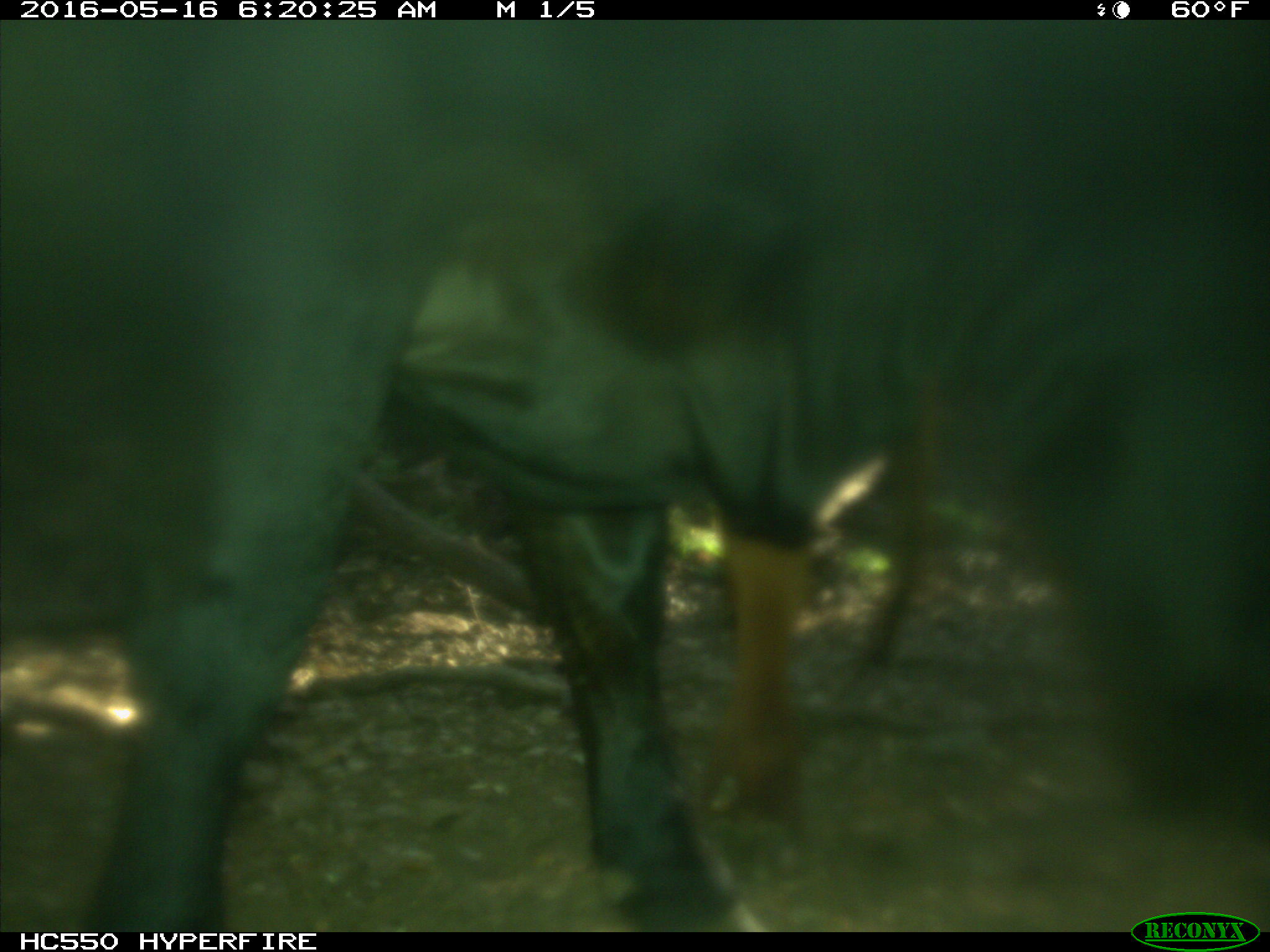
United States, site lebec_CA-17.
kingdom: Animalia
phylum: Chordata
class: Mammalia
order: Artiodactyla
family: Bovidae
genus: Bos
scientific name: Bos taurus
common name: domestic cow